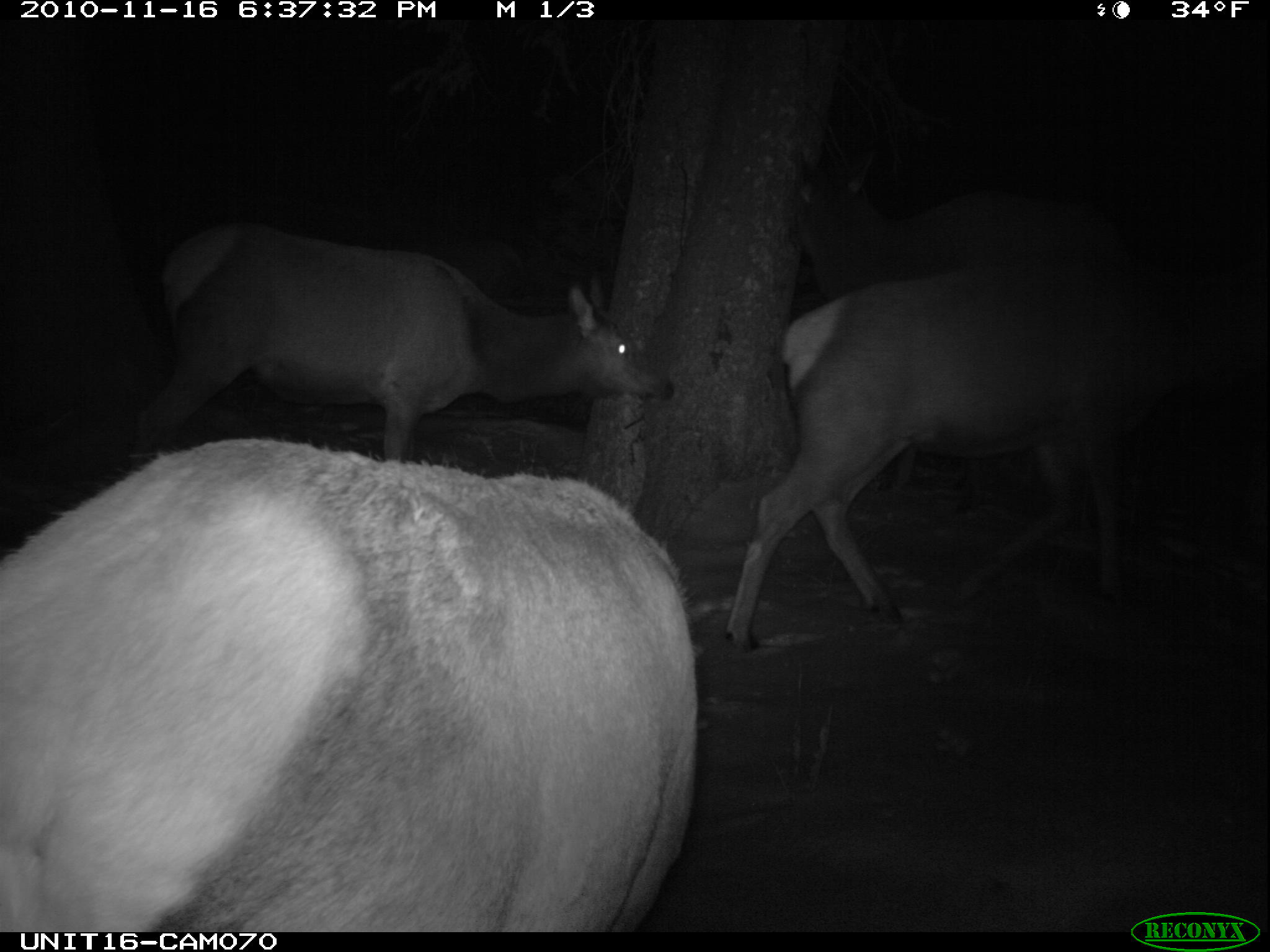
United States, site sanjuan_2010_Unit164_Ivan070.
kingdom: Animalia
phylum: Chordata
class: Mammalia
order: Artiodactyla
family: Cervidae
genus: Cervus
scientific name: Cervus elaphus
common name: red deer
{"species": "Cervus elaphus (red deer)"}